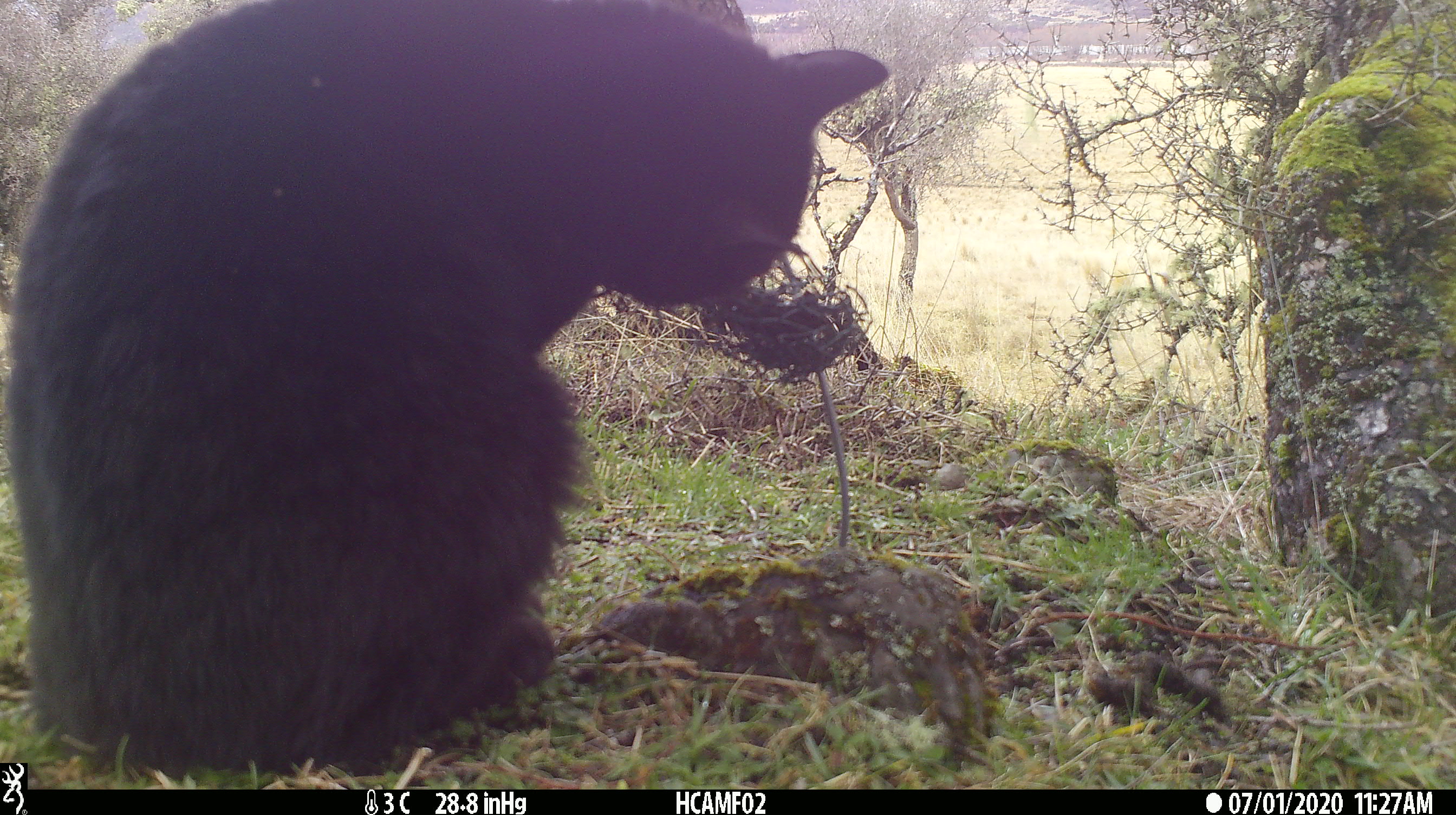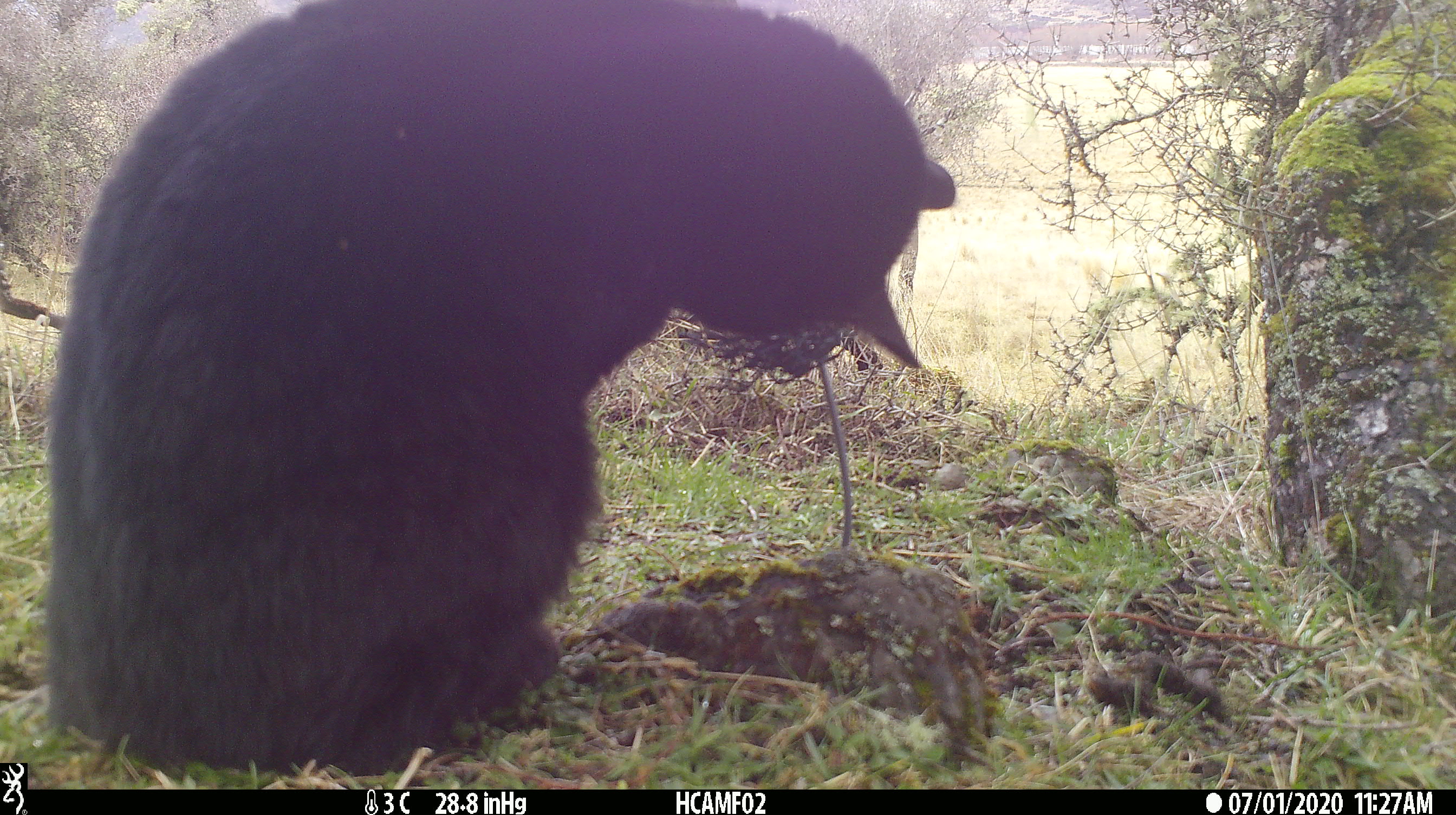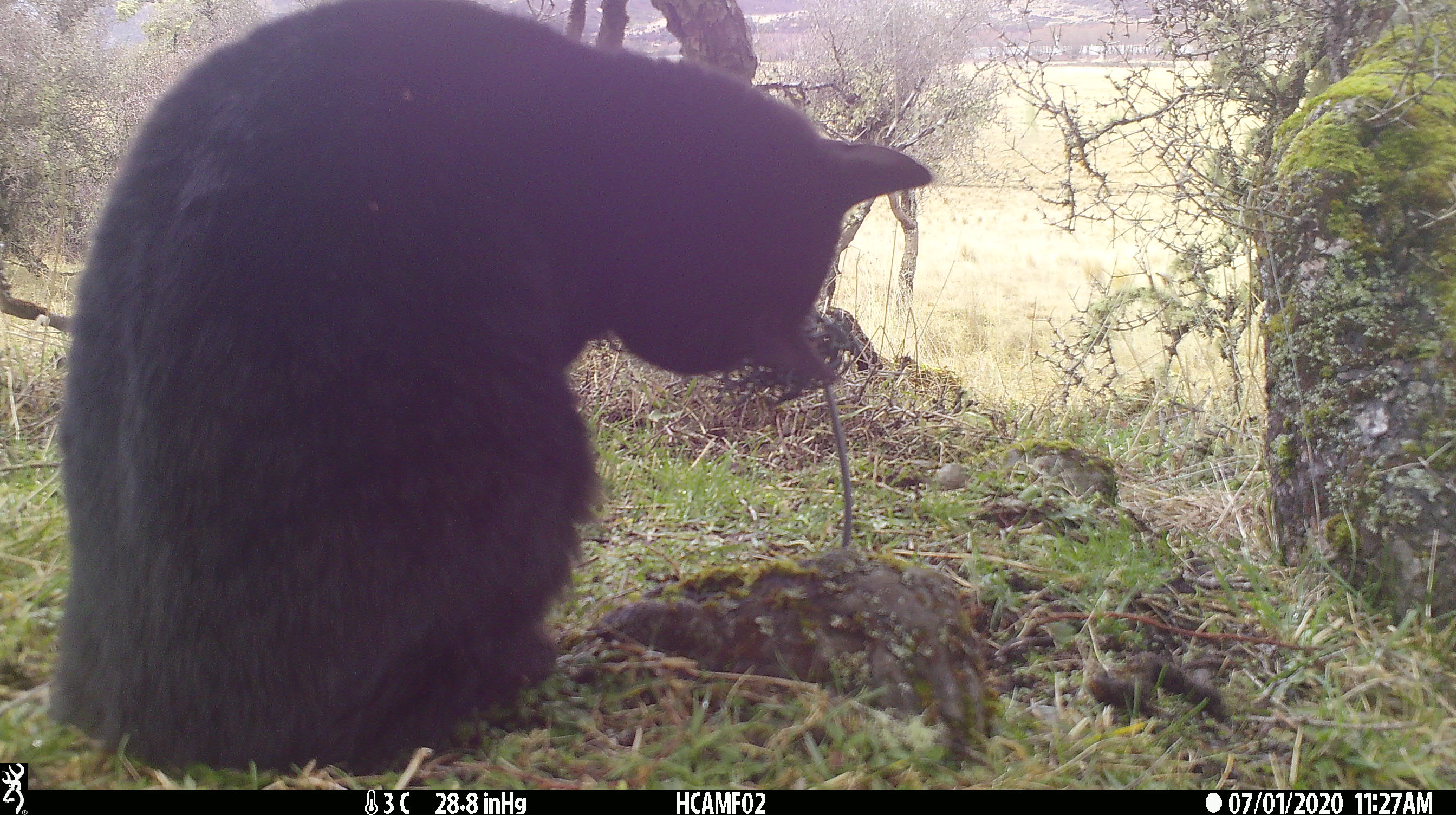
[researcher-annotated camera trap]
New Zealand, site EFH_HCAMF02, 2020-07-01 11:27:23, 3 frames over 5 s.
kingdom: Animalia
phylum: Chordata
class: Mammalia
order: Carnivora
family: Felidae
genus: Felis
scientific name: Felis catus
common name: domestic cat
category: cat